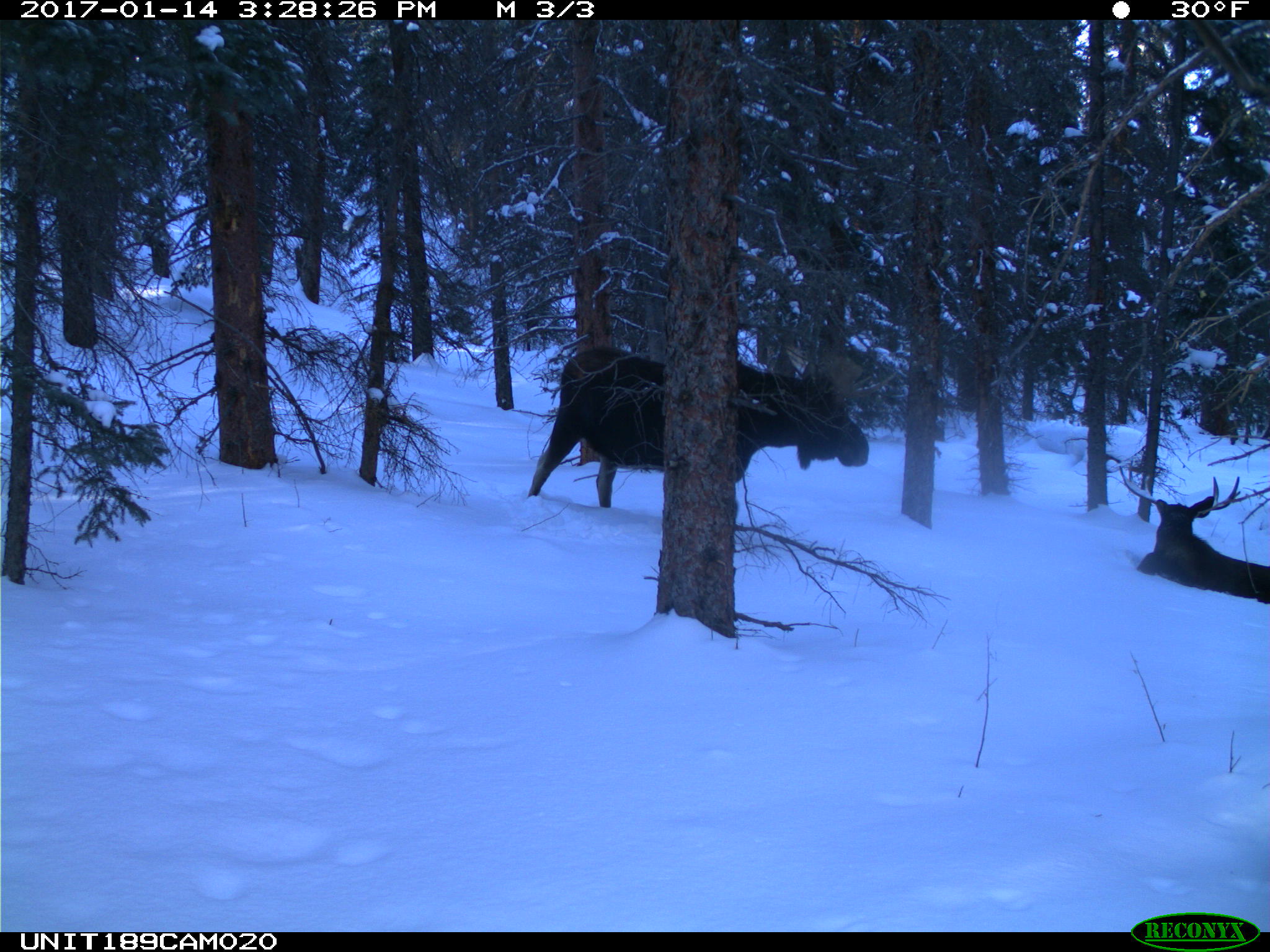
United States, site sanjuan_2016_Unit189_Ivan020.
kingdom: Animalia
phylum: Chordata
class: Mammalia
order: Artiodactyla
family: Cervidae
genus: Alces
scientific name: Alces alces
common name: moose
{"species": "Alces alces (moose)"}